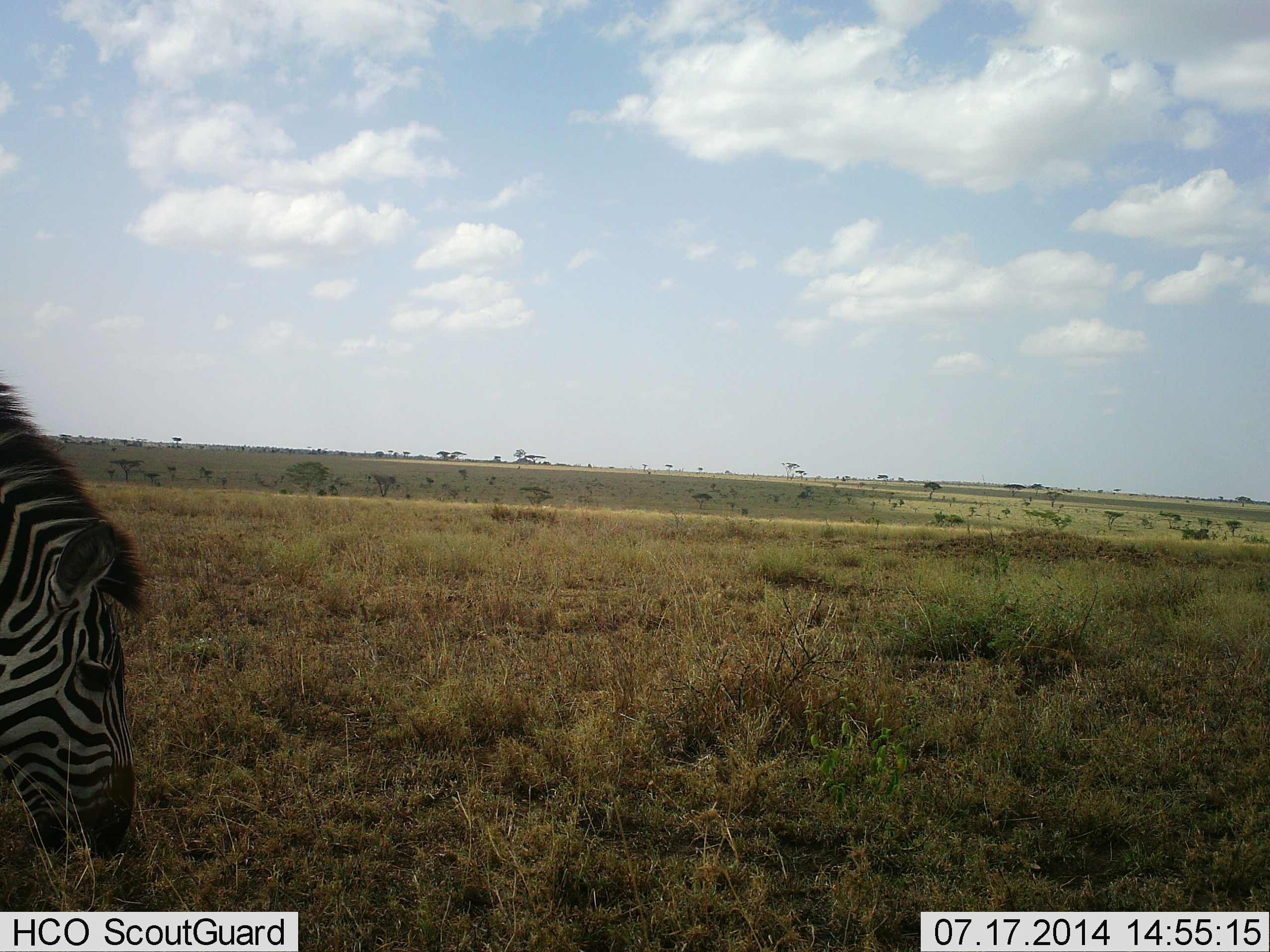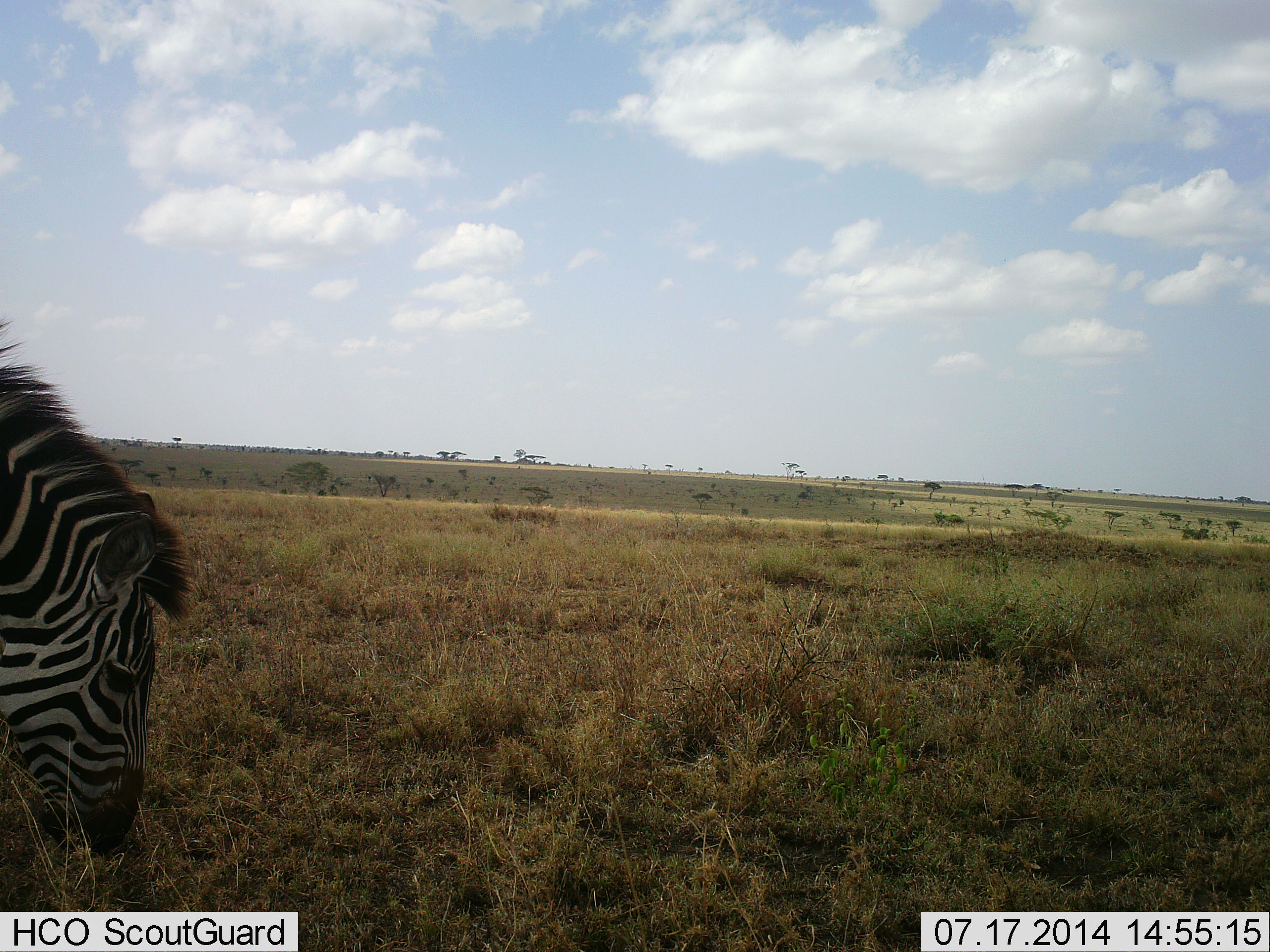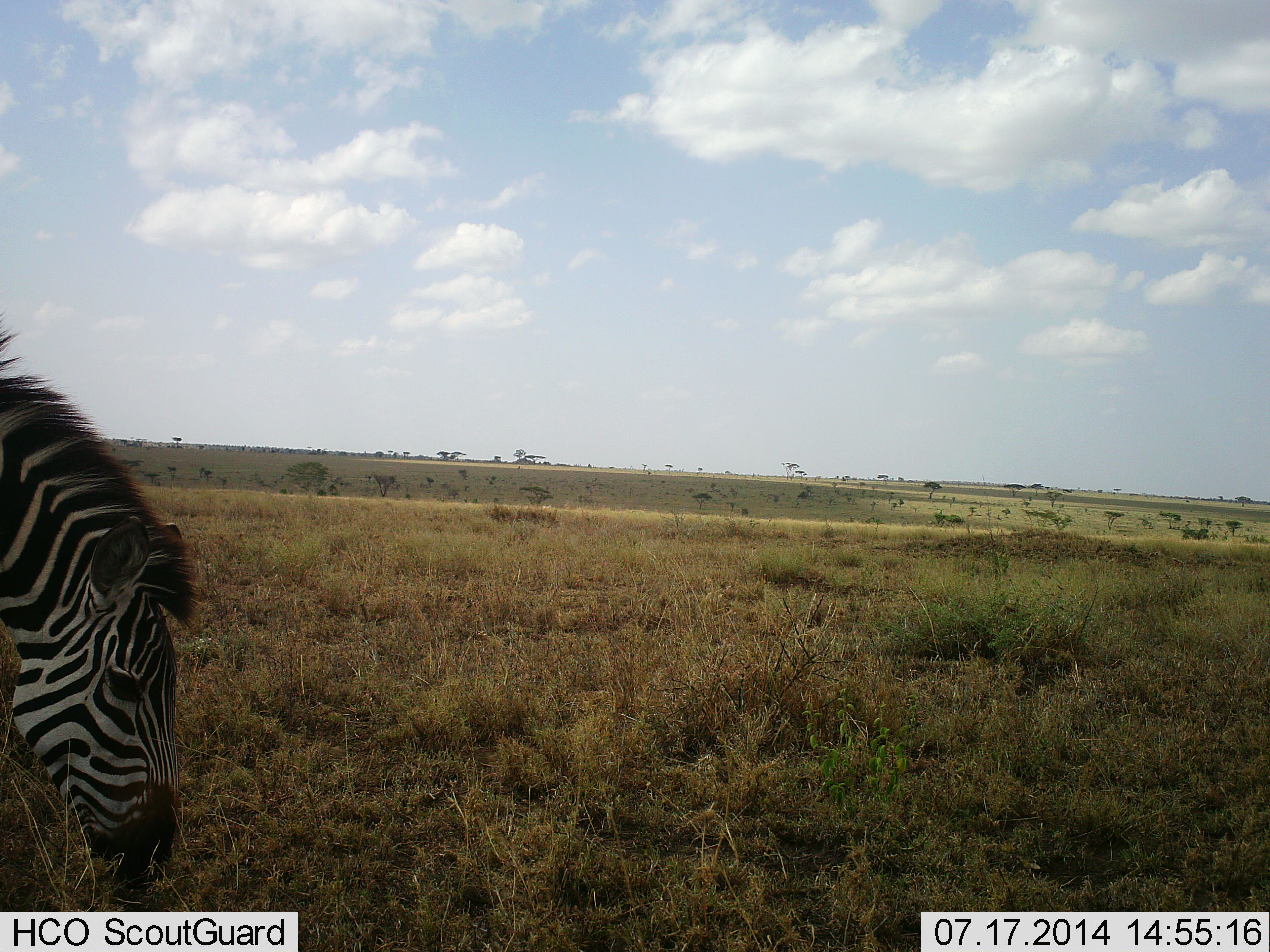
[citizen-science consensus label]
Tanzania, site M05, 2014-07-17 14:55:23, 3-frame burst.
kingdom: Animalia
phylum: Chordata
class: Mammalia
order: Perissodactyla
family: Equidae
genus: Equus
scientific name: Equus quagga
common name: plains zebra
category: zebra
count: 1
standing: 30%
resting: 0%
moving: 0%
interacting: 0%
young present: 0%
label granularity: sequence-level